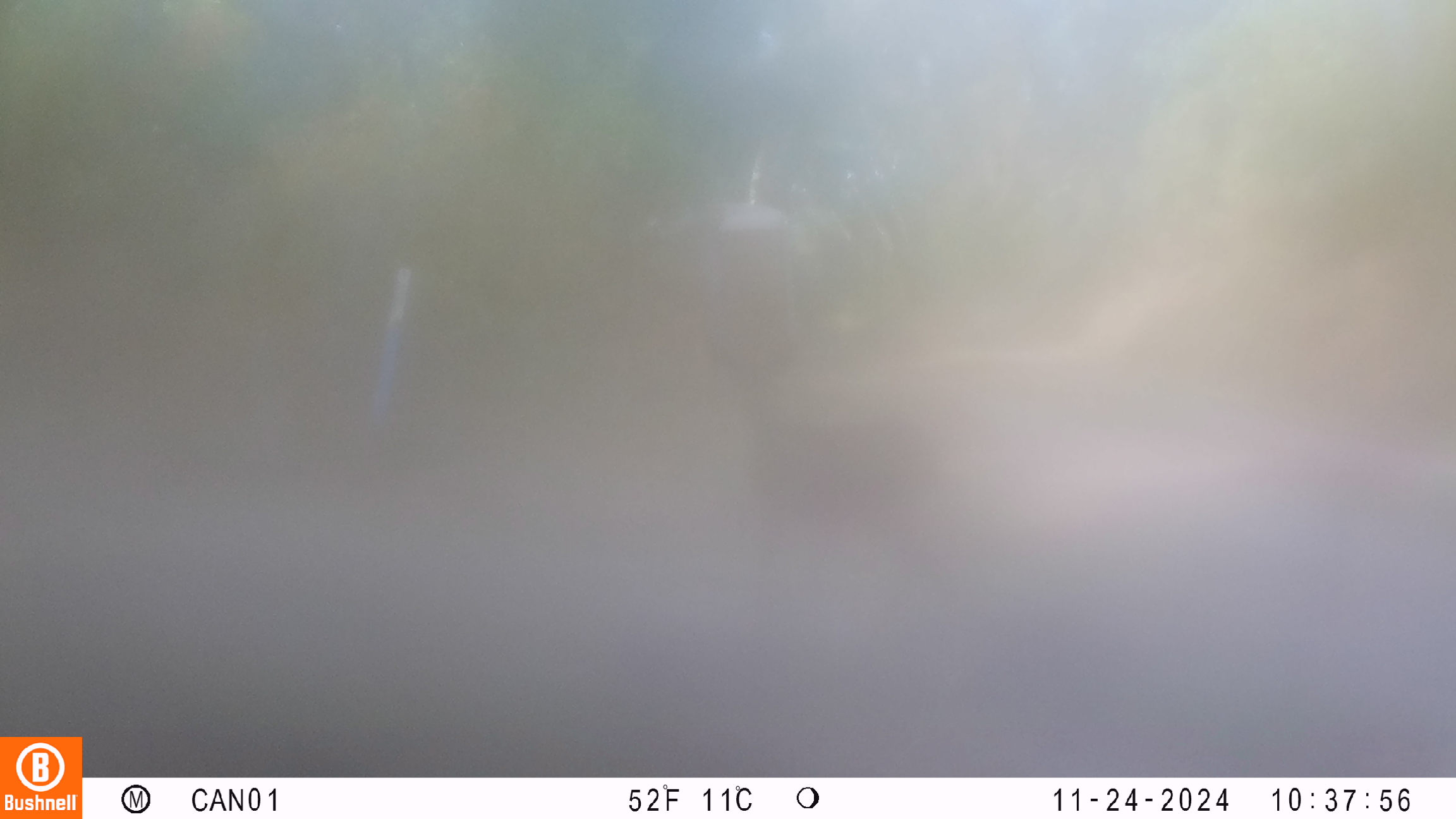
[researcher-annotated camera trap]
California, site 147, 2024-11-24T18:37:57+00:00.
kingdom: Animalia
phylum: Chordata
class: Mammalia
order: Artiodactyla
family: Cervidae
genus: Odocoileus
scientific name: Odocoileus hemionus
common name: mule deer